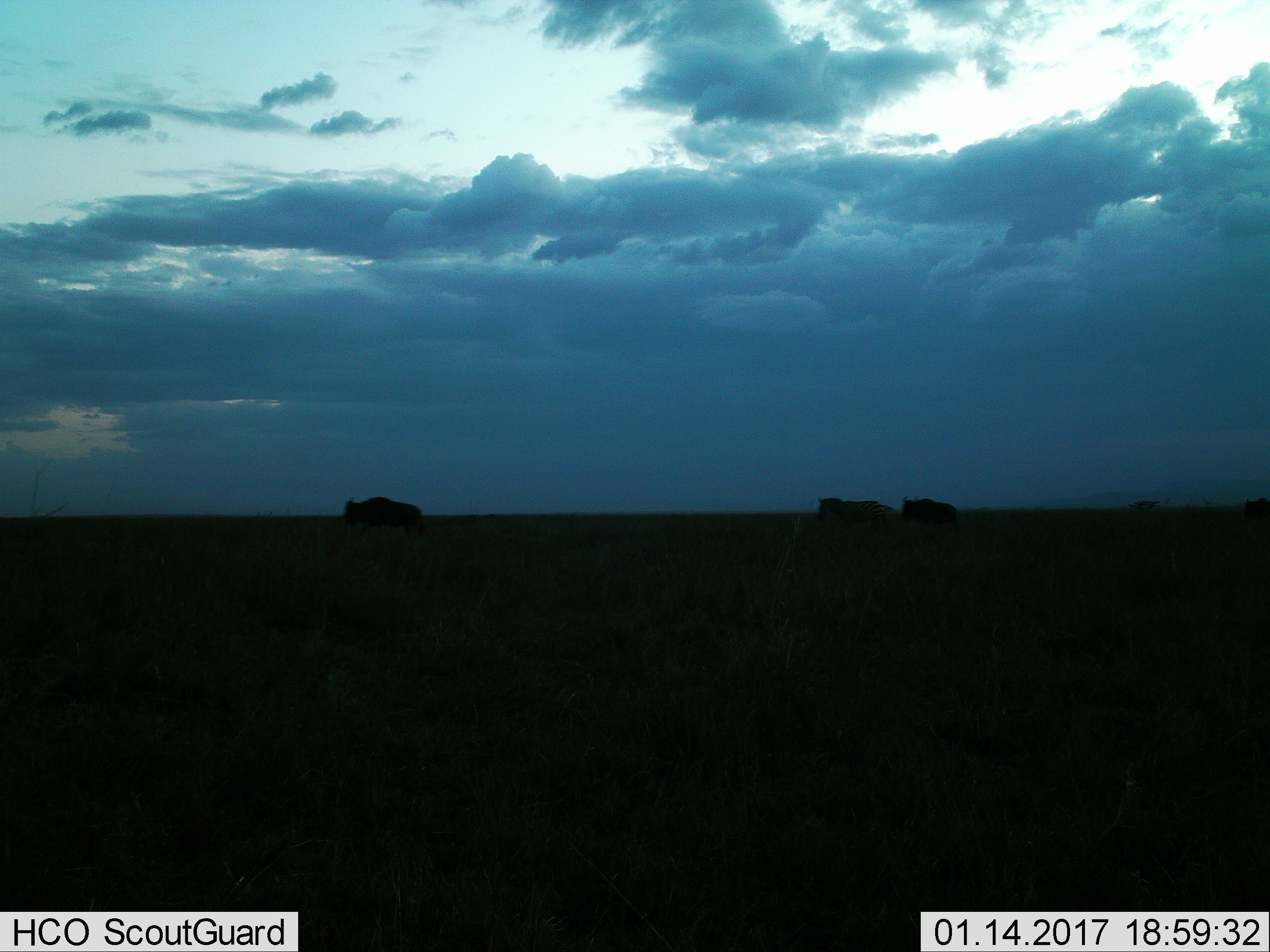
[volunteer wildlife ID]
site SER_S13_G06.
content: unidentified animal